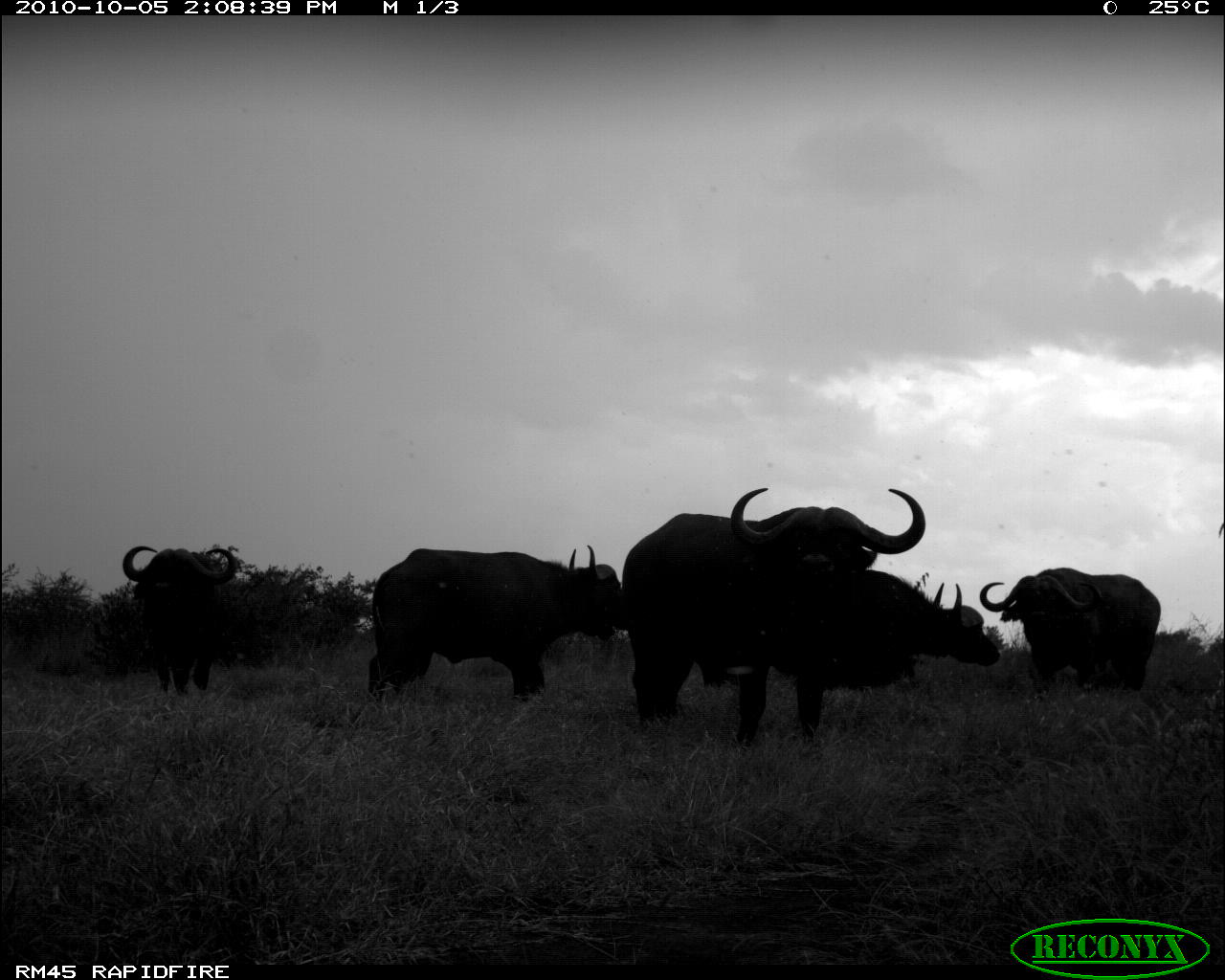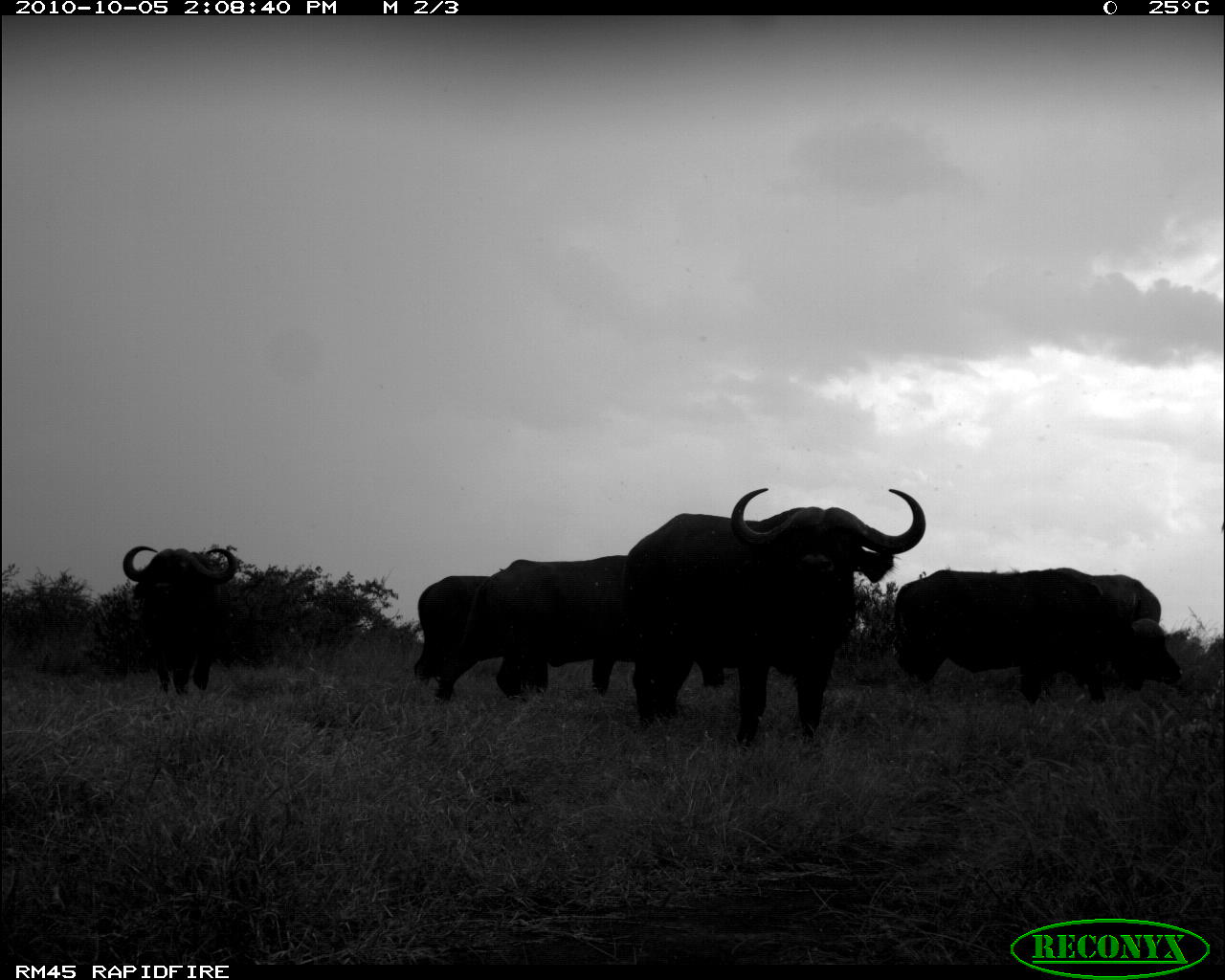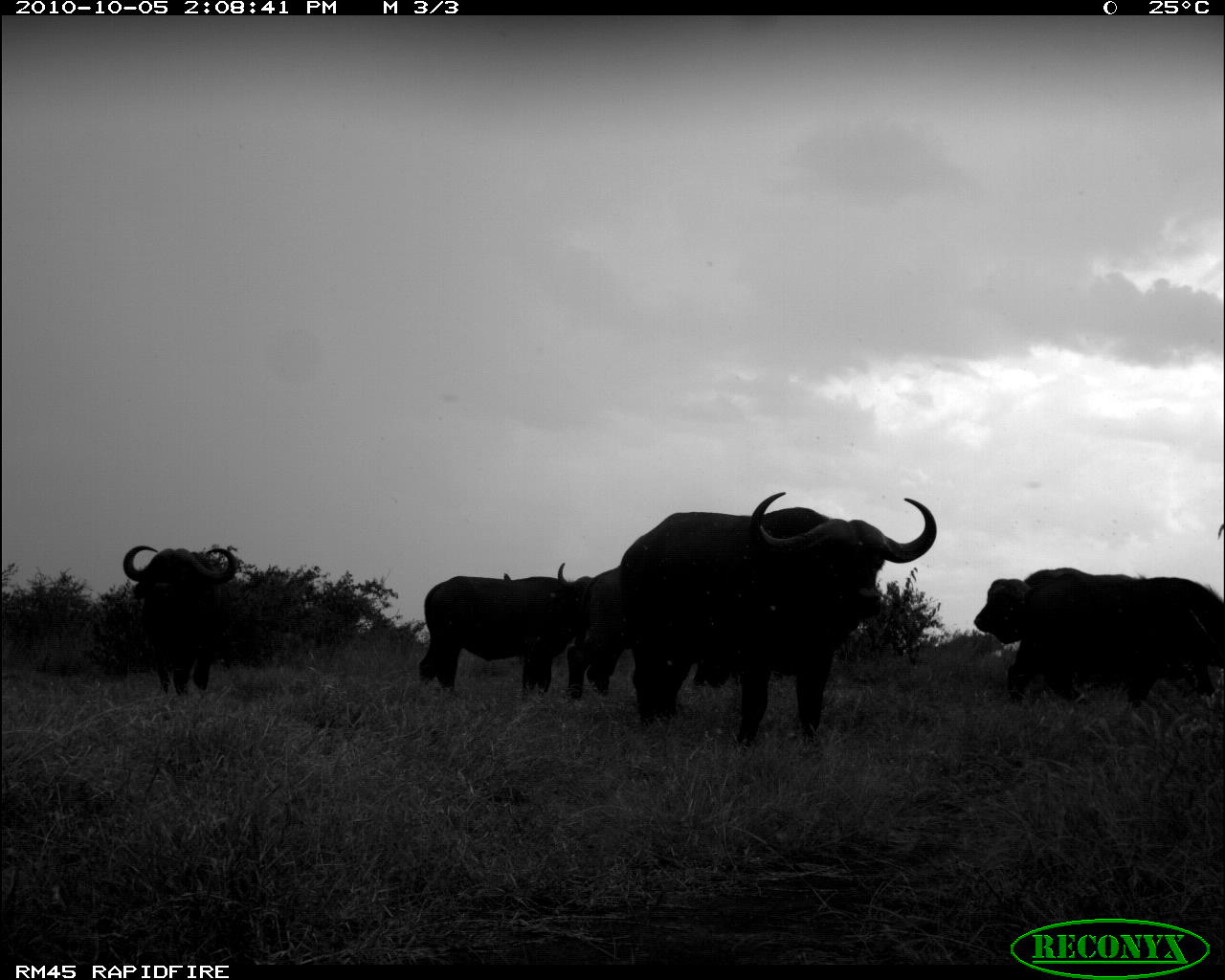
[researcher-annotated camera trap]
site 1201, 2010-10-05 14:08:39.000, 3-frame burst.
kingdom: Animalia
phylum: Chordata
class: Mammalia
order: Artiodactyla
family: Bovidae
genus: Syncerus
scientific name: Syncerus caffer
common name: african buffalo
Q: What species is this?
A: Syncerus caffer (african buffalo).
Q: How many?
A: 5.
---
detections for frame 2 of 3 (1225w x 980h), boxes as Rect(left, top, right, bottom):
syncerus caffer: Rect(619, 482, 928, 750); Rect(888, 567, 1186, 703); Rect(430, 553, 627, 705); Rect(107, 545, 237, 699); Rect(401, 575, 497, 703); Rect(1096, 572, 1162, 630)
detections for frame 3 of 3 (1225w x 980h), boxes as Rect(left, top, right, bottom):
syncerus caffer: Rect(616, 489, 939, 748); Rect(1005, 571, 1225, 711); Rect(416, 562, 598, 698); Rect(122, 540, 240, 692); Rect(966, 563, 1133, 652); Rect(563, 570, 629, 693)